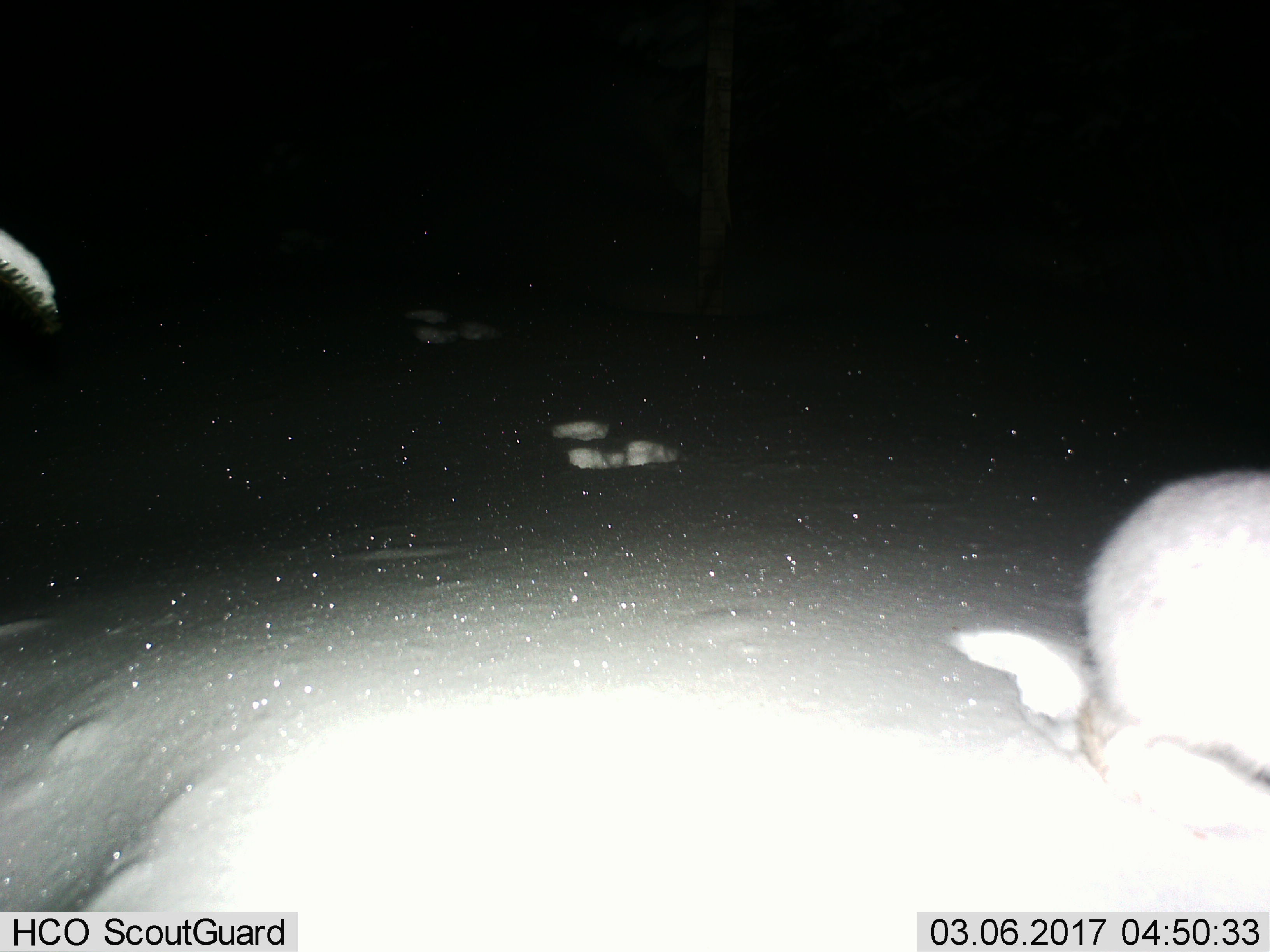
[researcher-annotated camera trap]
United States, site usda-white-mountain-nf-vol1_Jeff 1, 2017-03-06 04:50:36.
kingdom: Animalia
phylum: Chordata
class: Mammalia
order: Lagomorpha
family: Leporidae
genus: Lepus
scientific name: Lepus americanus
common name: snowshoe hare